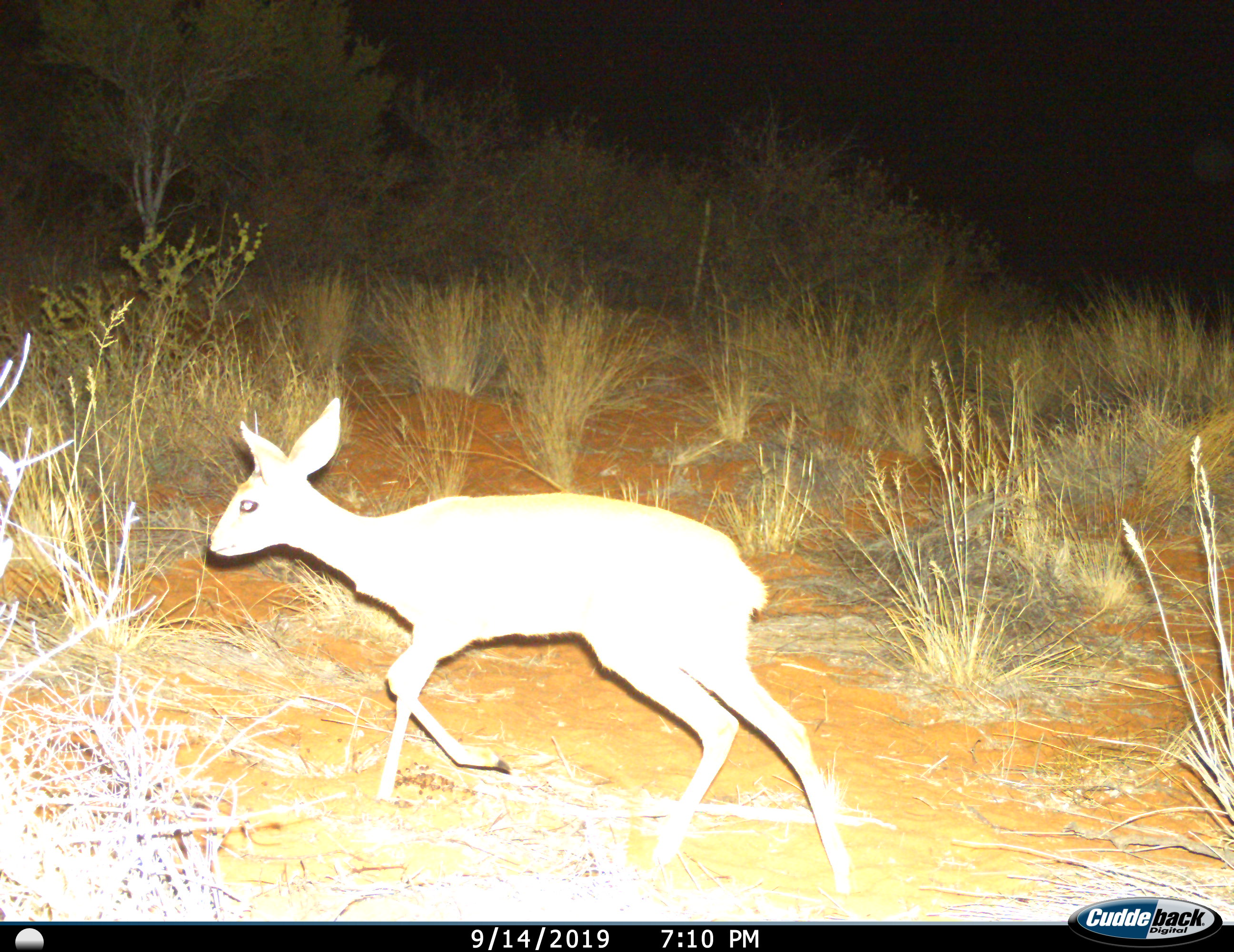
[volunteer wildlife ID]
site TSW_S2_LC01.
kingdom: Animalia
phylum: Chordata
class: Mammalia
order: Artiodactyla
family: Bovidae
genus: Raphicerus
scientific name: Raphicerus campestris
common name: steenbok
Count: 1.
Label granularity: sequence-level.